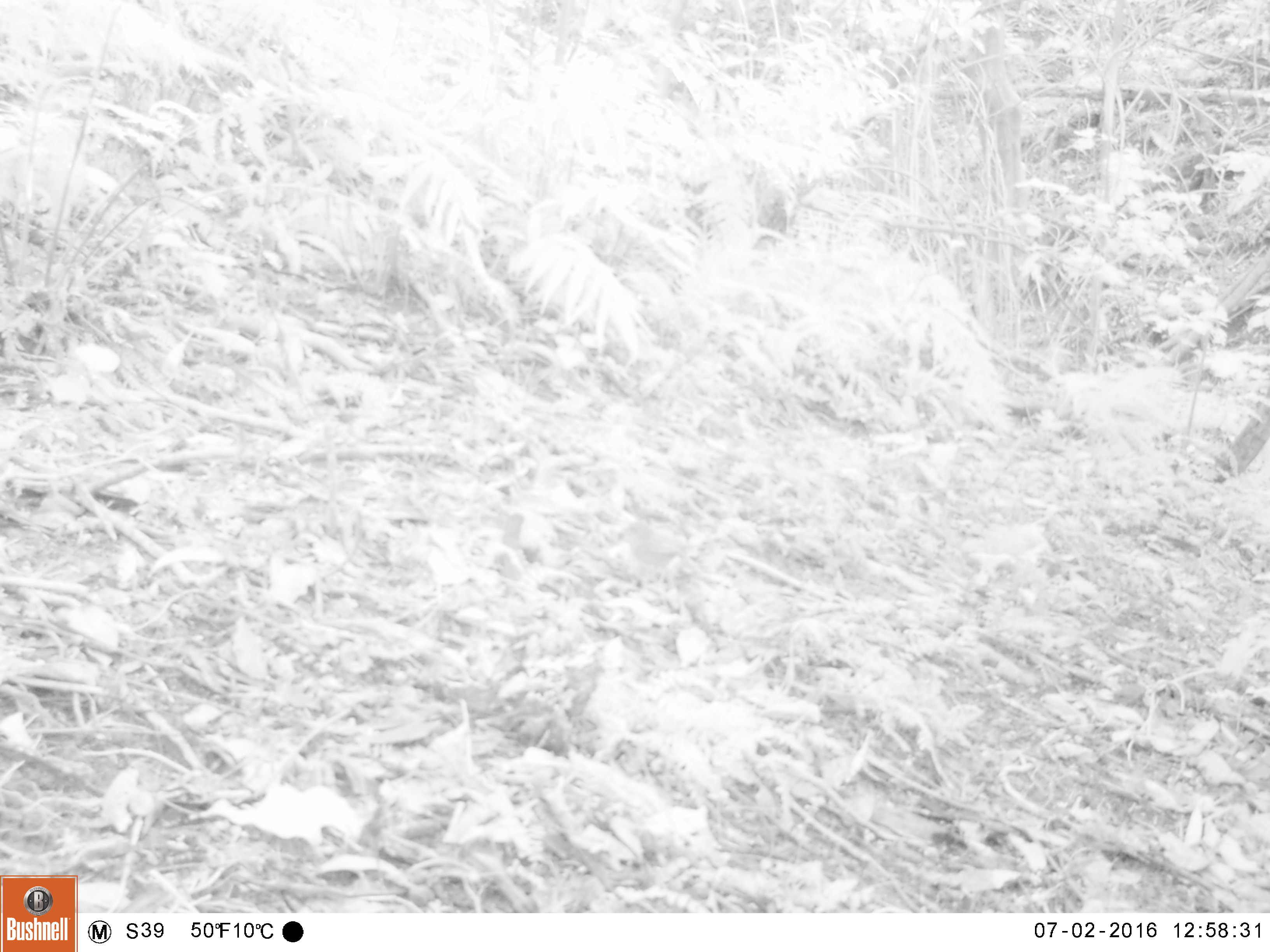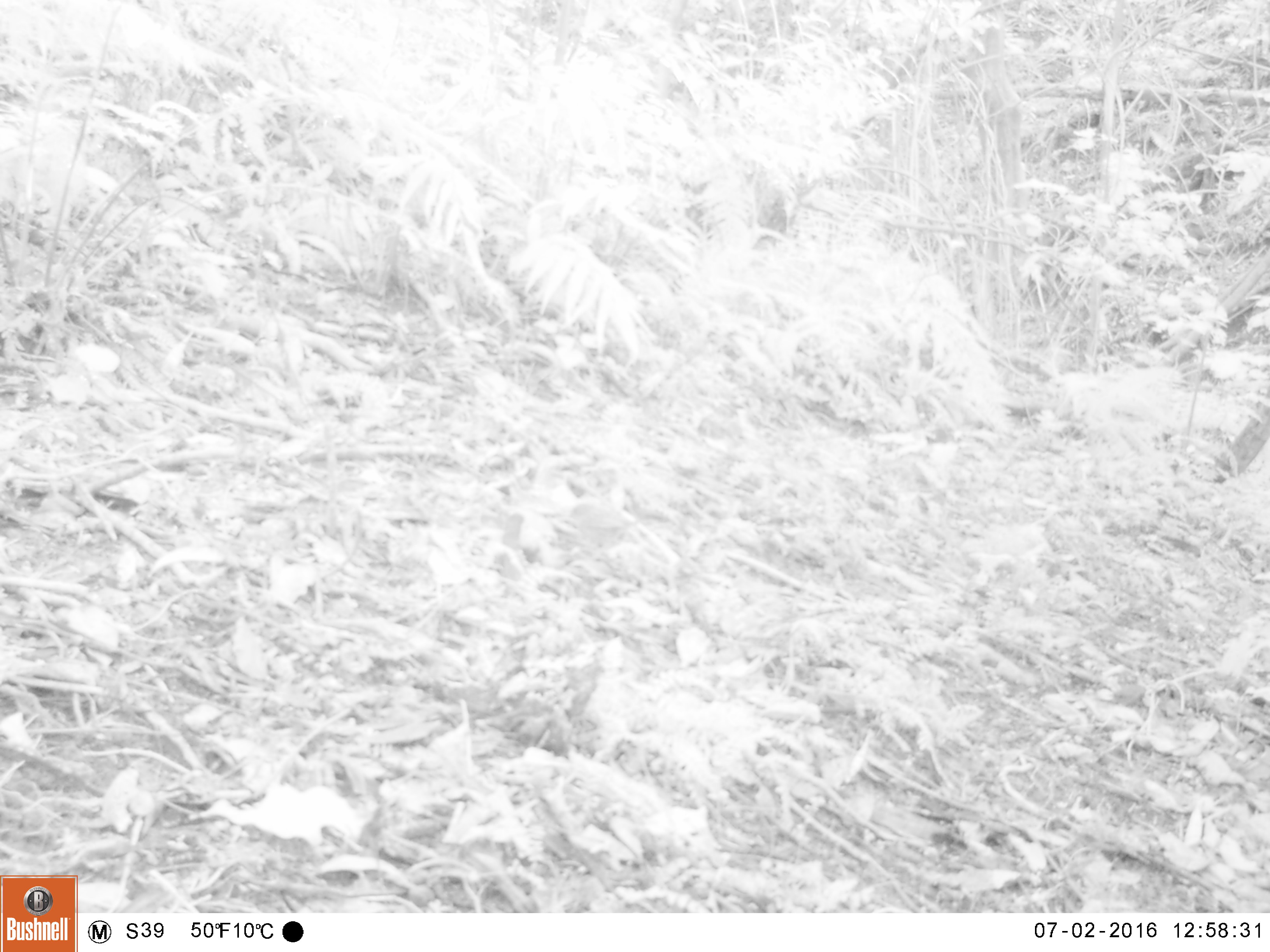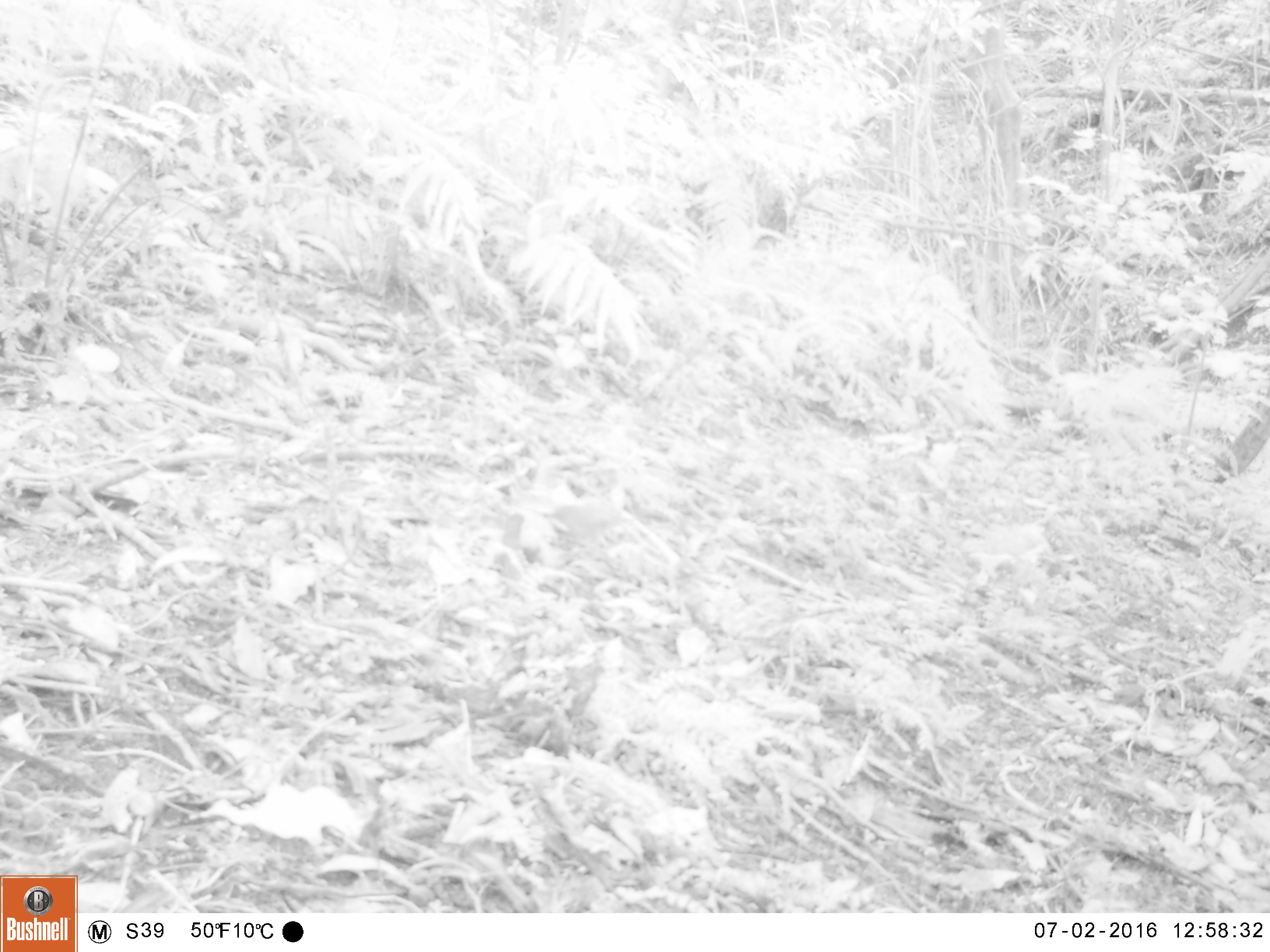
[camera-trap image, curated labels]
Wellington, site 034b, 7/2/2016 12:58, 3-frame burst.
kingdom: Animalia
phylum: Chordata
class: Aves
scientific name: Aves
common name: bird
Bird (Aves).